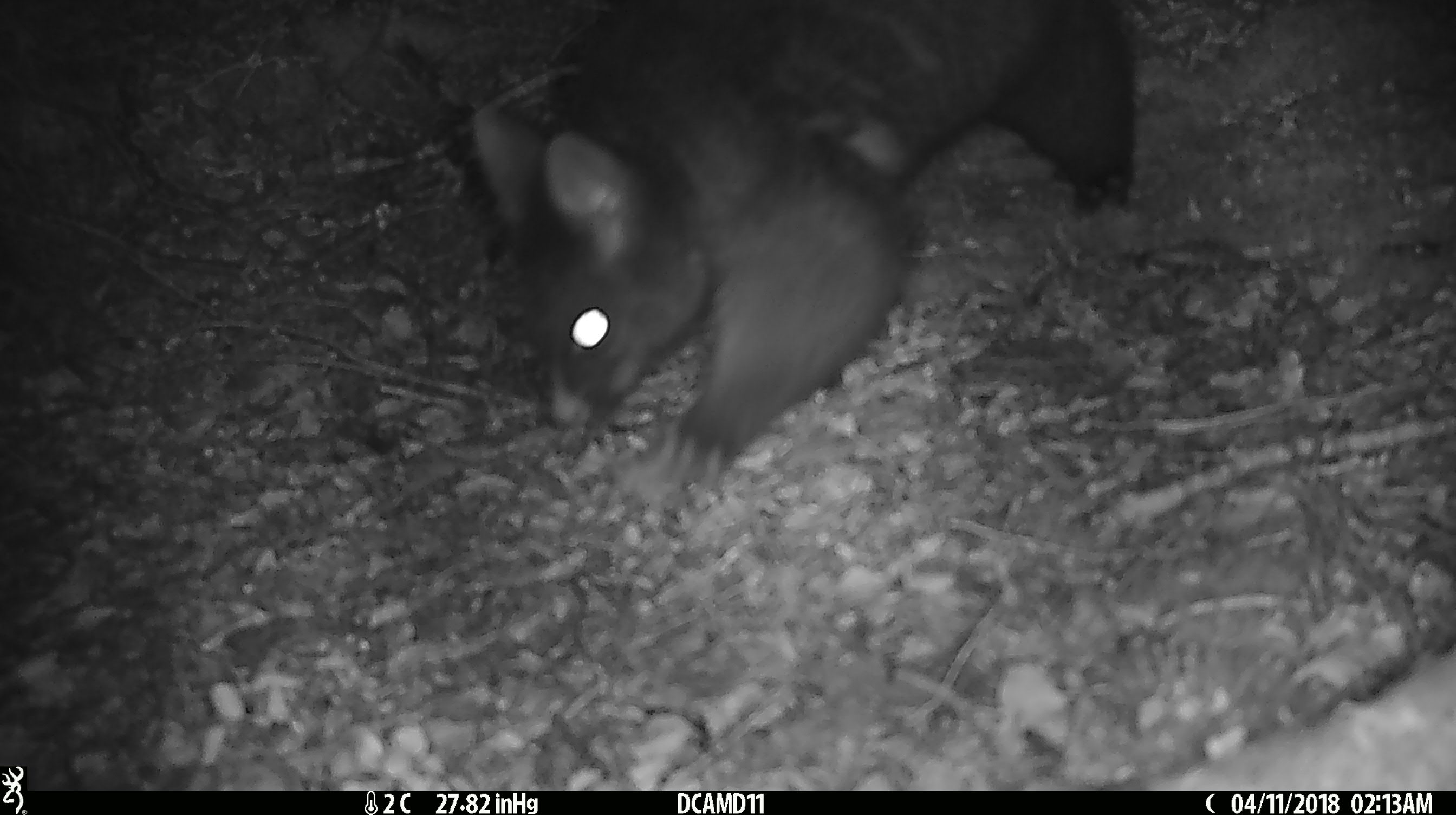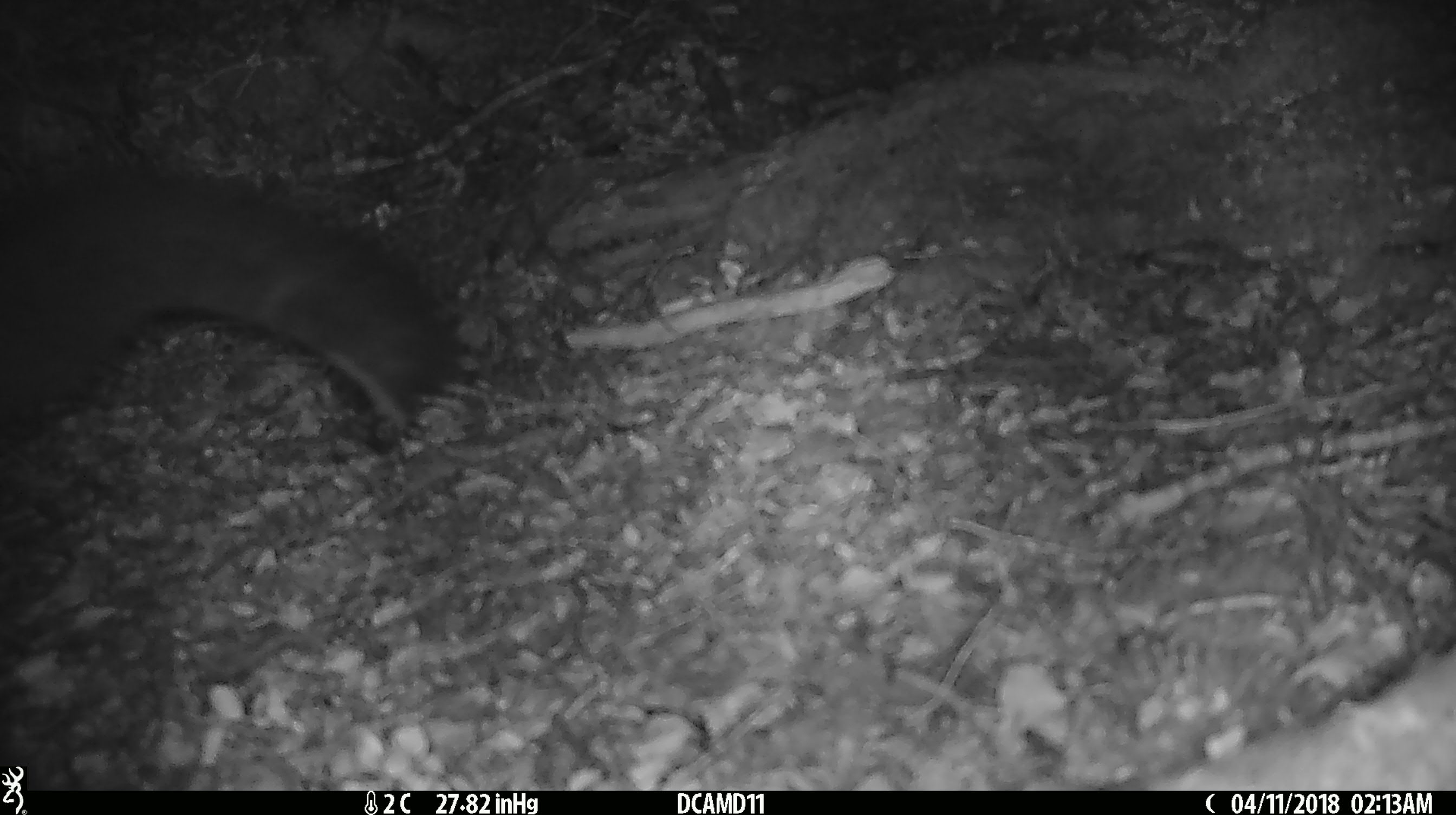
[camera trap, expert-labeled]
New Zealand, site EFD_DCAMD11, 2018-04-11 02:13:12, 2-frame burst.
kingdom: Animalia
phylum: Chordata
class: Mammalia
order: Diprotodontia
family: Phalangeridae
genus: Trichosurus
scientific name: Trichosurus vulpecula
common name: common brushtail possum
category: possum